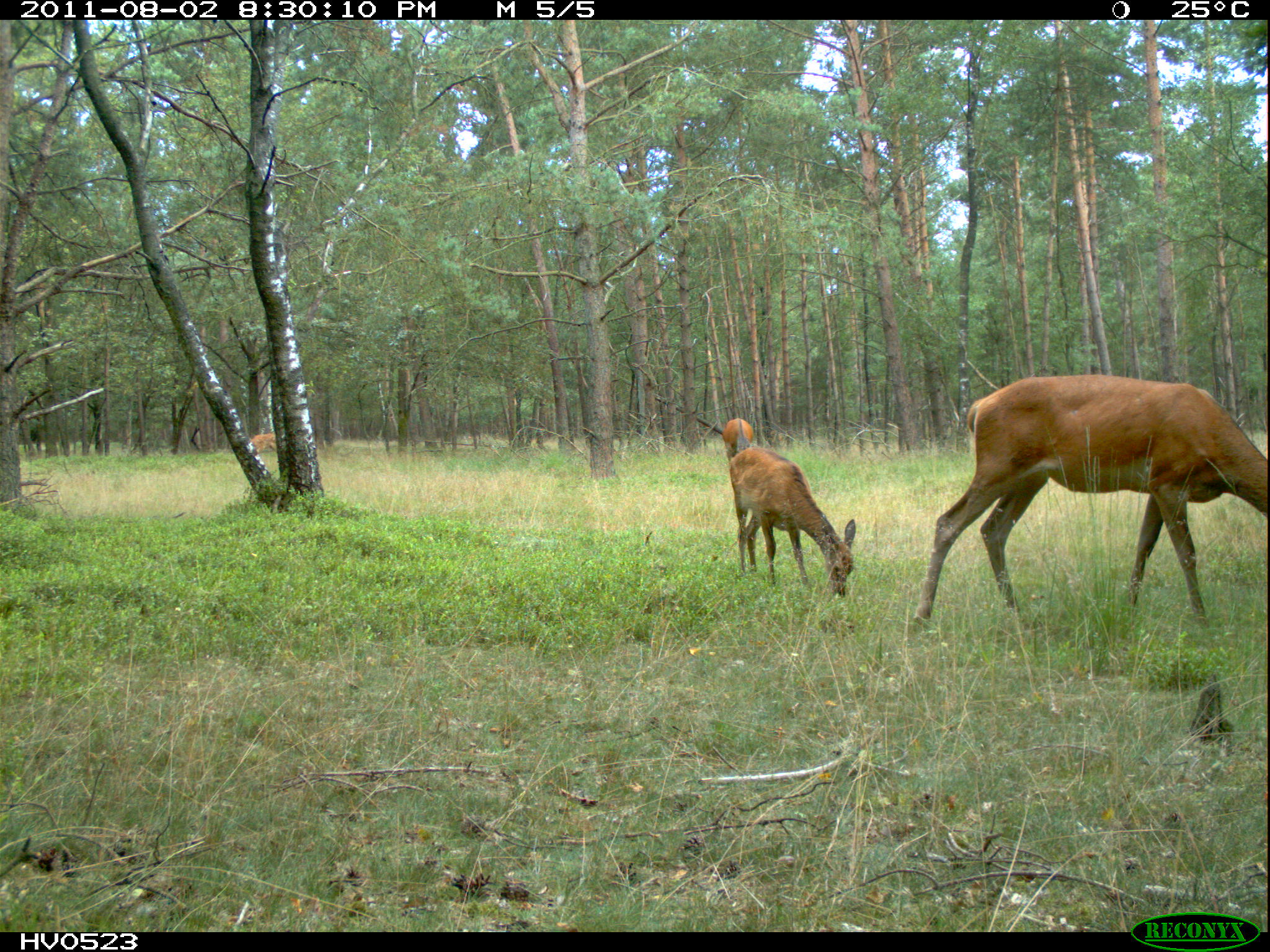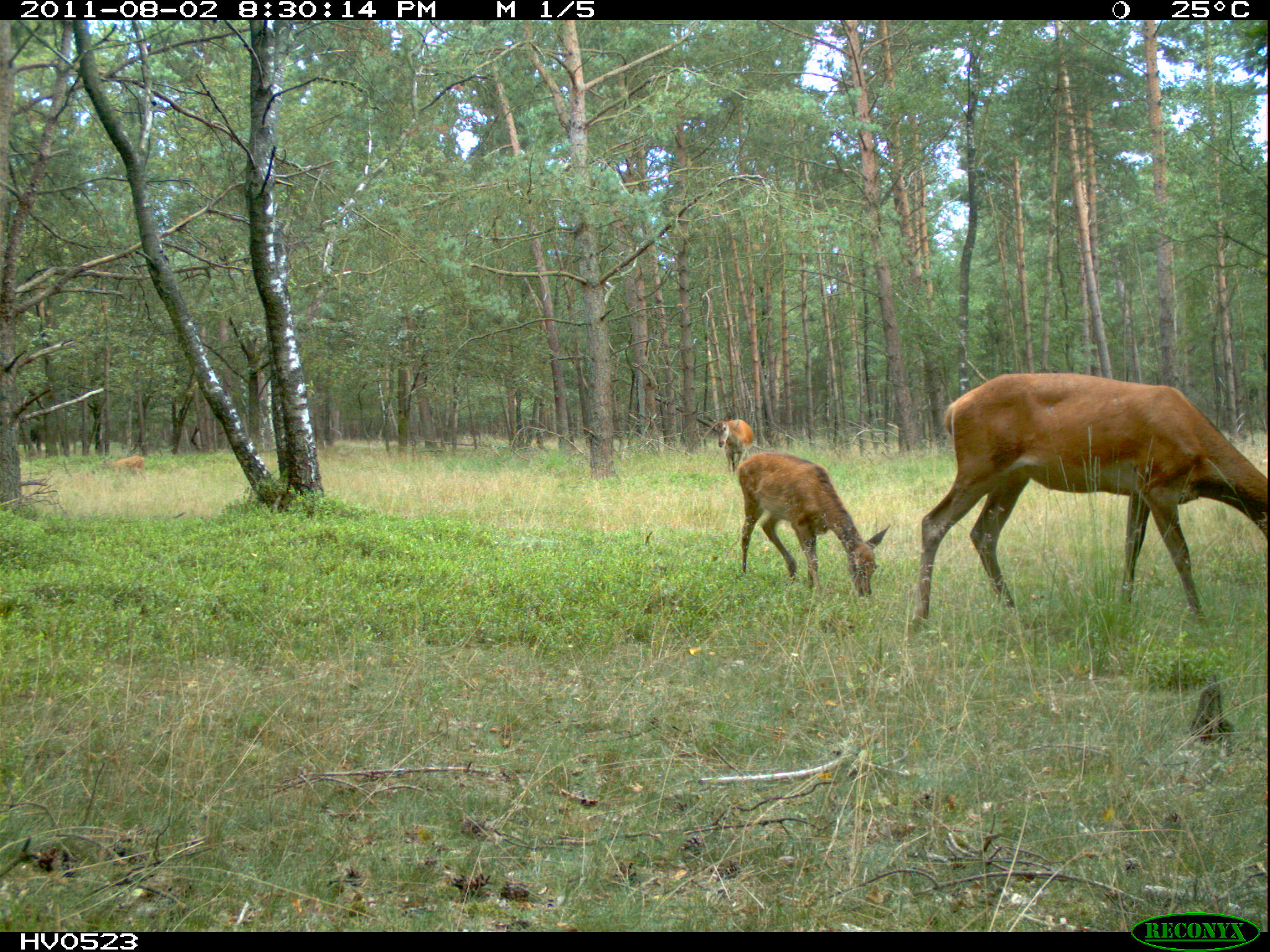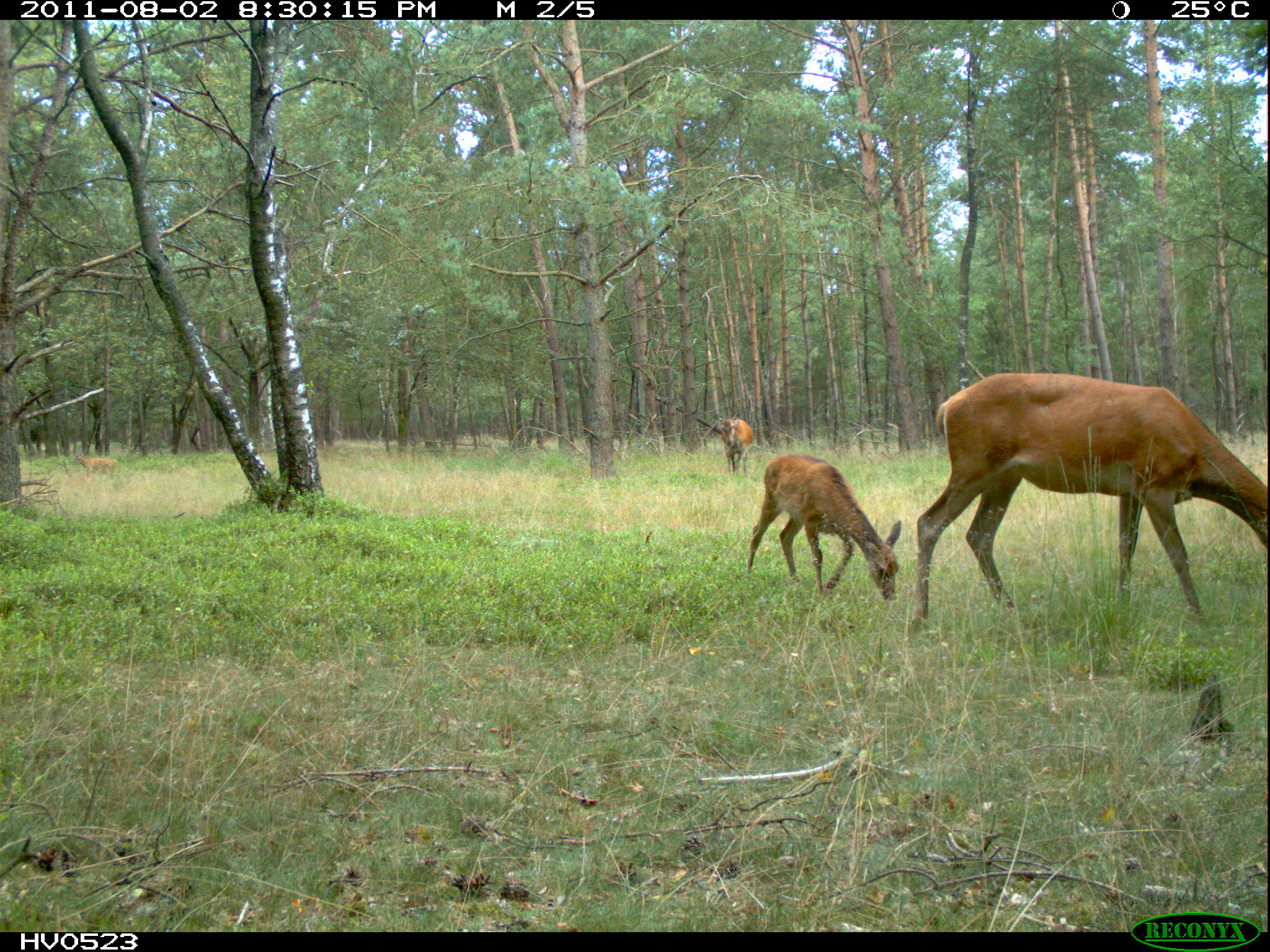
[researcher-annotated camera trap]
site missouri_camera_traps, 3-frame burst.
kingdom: Animalia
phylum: Chordata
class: Mammalia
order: Artiodactyla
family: Cervidae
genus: Cervus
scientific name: Cervus elaphus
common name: red deer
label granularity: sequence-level